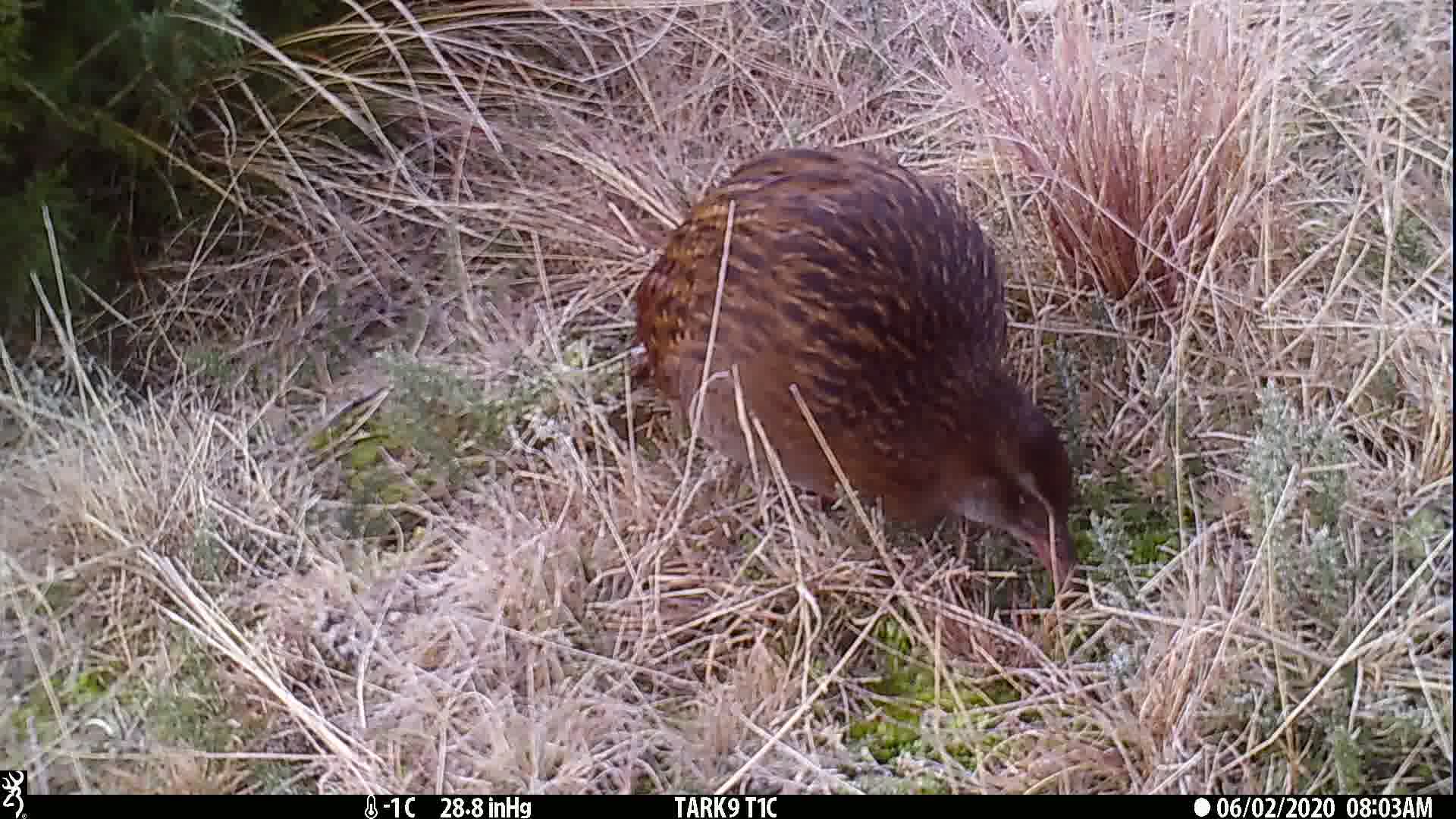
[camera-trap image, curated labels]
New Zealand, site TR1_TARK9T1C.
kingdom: Animalia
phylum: Chordata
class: Aves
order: Gruiformes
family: Rallidae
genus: Gallirallus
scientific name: Gallirallus australis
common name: weka